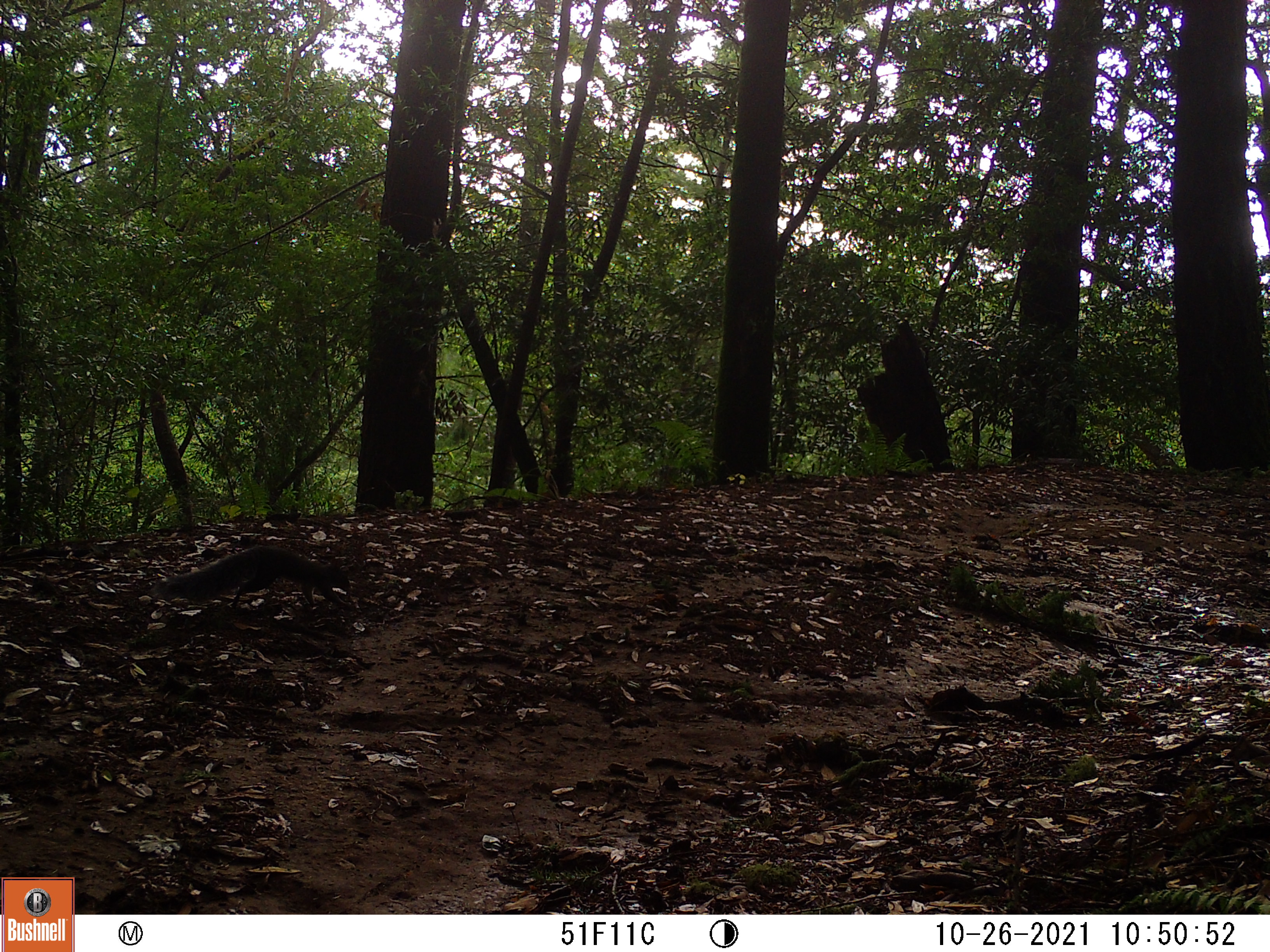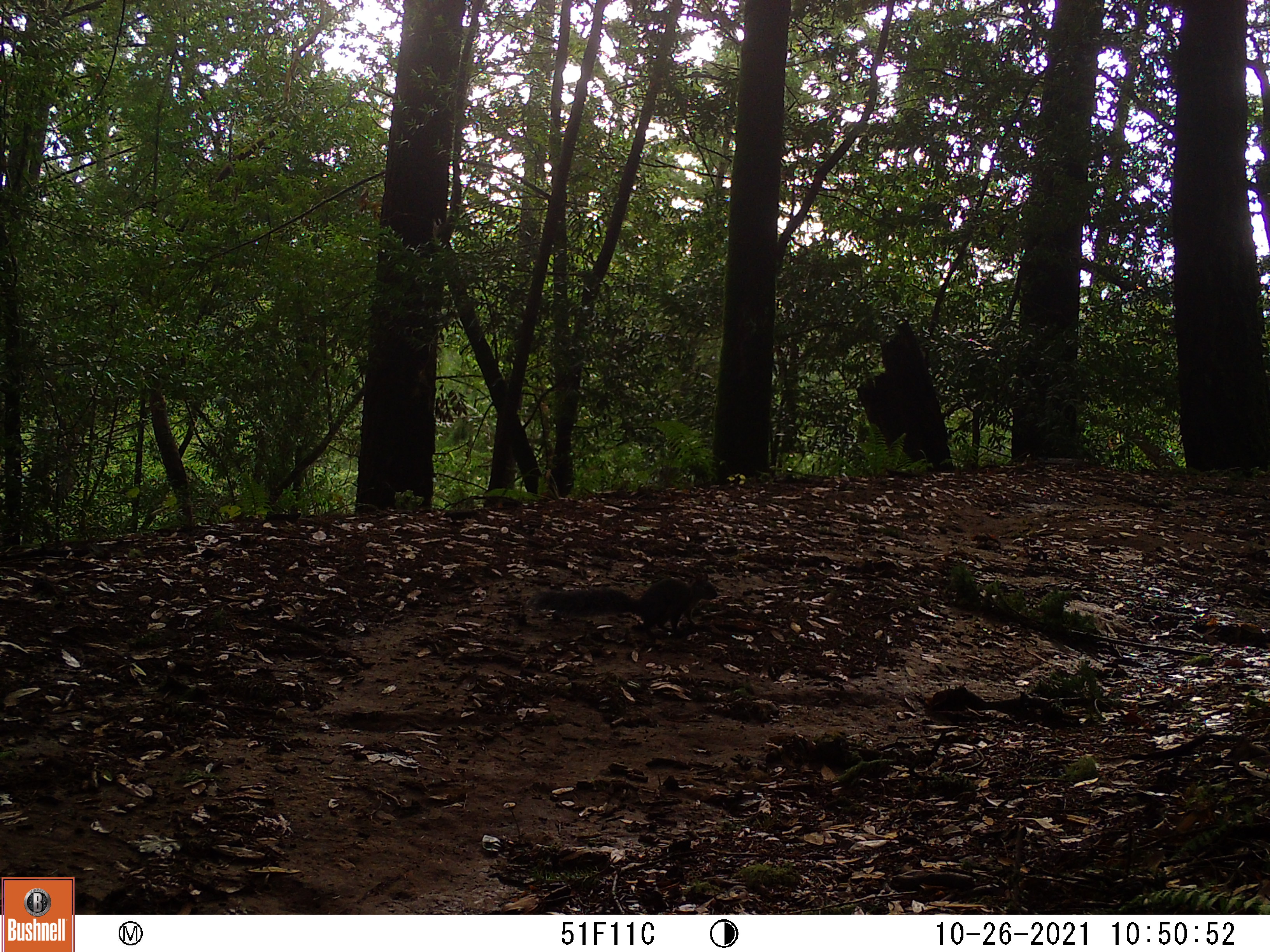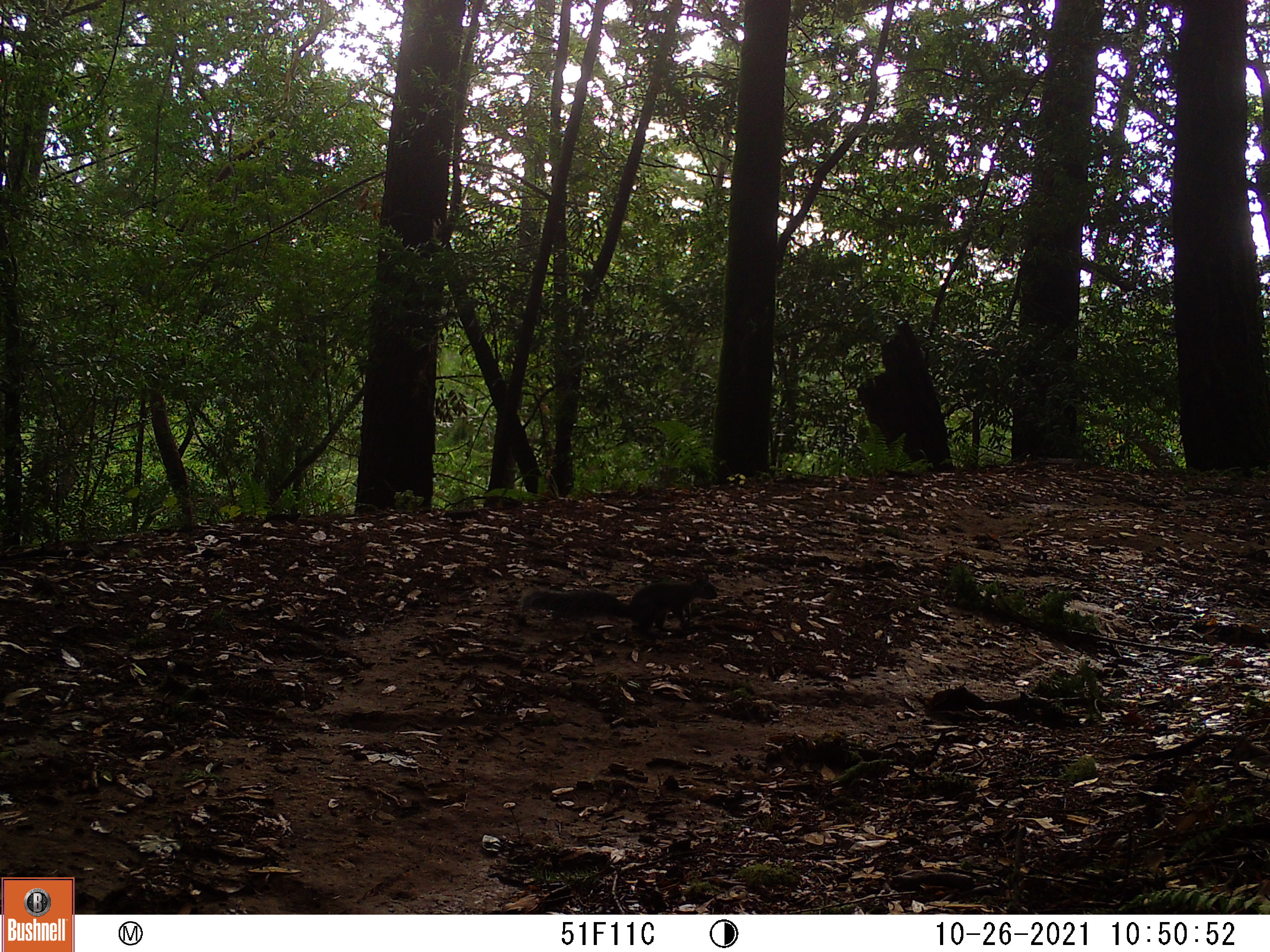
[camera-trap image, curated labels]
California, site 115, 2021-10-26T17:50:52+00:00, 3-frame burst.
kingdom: Animalia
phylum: Chordata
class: Mammalia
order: Rodentia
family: Sciuridae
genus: Sciurus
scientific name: Sciurus griseus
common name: western gray squirrel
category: western grey squirrel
Western grey squirrel (western gray squirrel) (Sciurus griseus).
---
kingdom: Animalia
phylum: Chordata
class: Mammalia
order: Rodentia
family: Sciuridae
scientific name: Sciuridae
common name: squirrel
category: unknown squirrel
Unknown squirrel (squirrel) (Sciuridae).